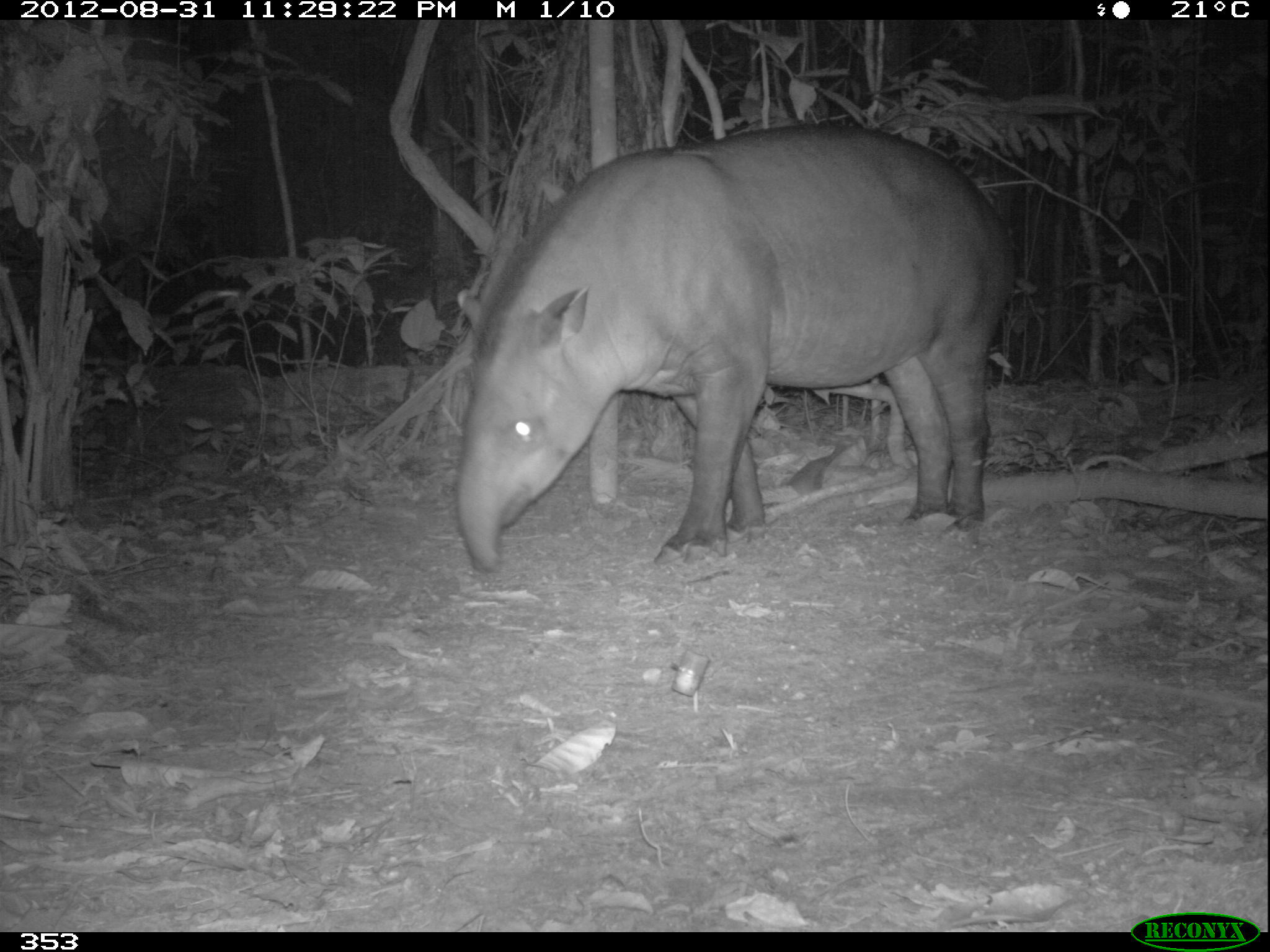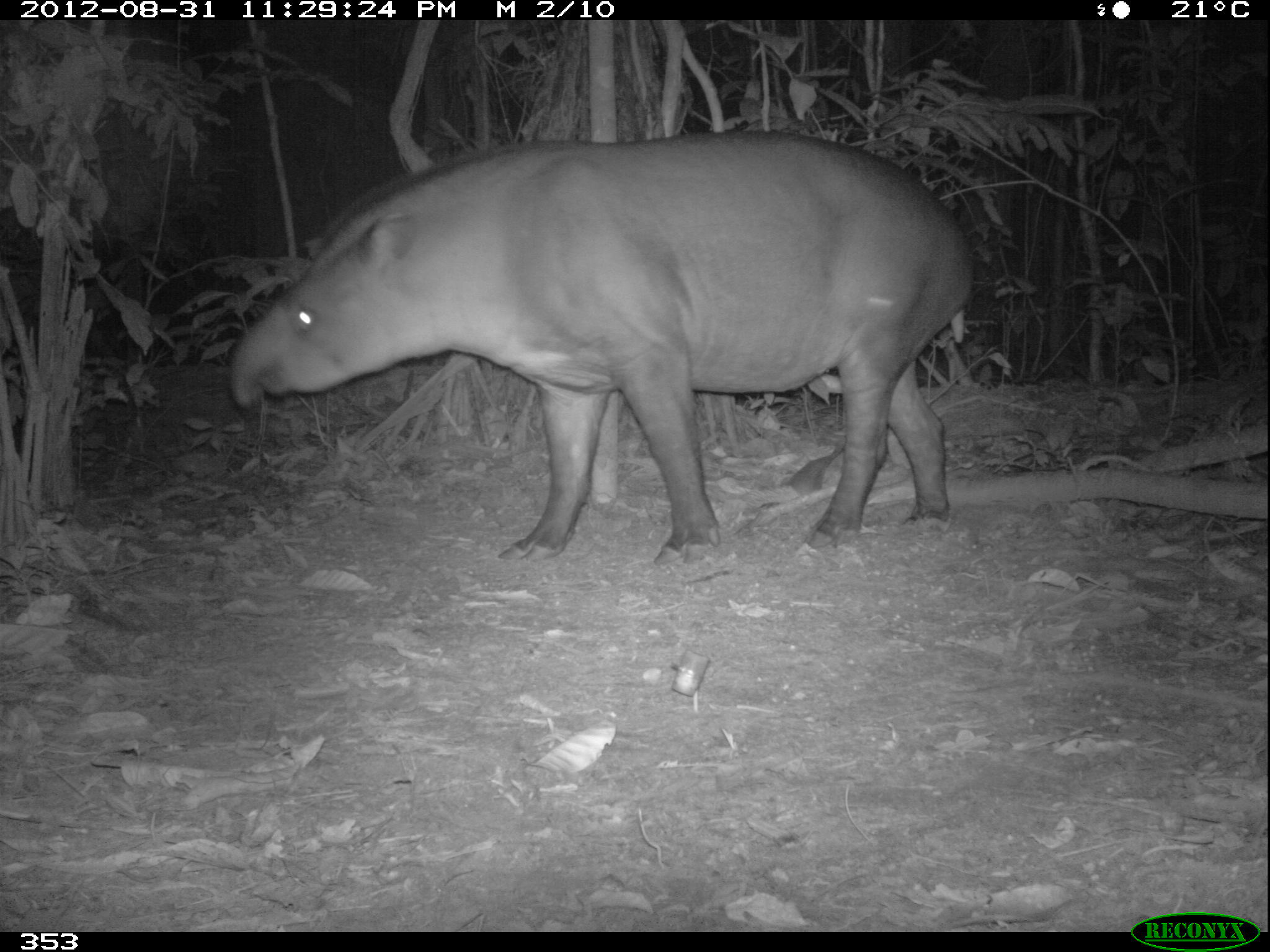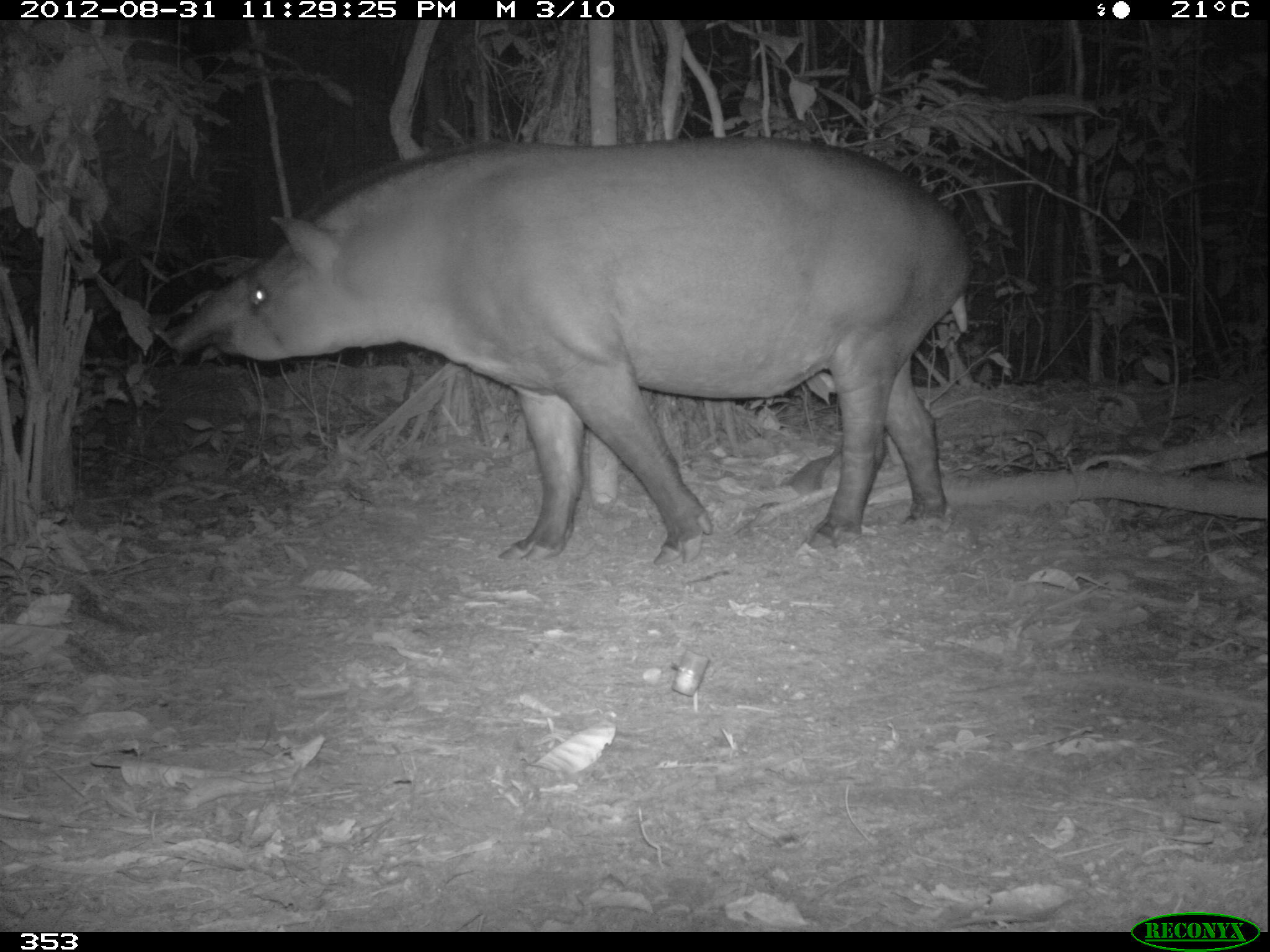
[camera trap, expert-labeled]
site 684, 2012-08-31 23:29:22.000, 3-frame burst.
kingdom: Animalia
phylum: Chordata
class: Mammalia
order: Perissodactyla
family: Tapiridae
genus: Tapirus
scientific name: Tapirus terrestris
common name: south american tapir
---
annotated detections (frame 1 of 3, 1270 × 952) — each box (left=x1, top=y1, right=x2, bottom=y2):
tapirus terrestris: (left=449, top=120, right=1017, bottom=573)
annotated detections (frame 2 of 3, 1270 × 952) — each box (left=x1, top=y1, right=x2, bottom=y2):
tapirus terrestris: (left=229, top=129, right=974, bottom=567)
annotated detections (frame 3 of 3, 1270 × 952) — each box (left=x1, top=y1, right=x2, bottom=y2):
tapirus terrestris: (left=146, top=137, right=974, bottom=564)